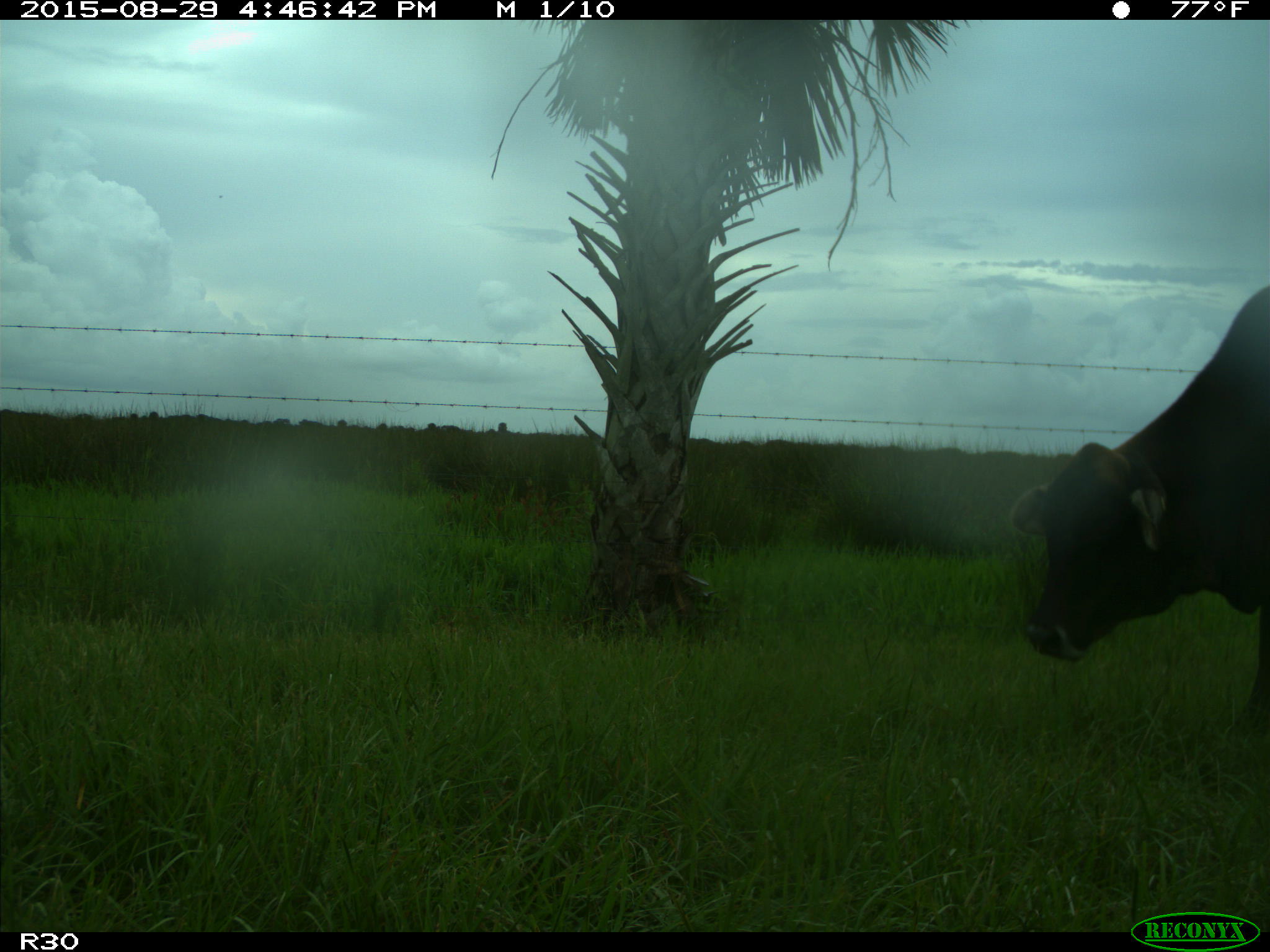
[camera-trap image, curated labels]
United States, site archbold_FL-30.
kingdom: Animalia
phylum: Chordata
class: Mammalia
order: Artiodactyla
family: Bovidae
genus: Bos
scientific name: Bos taurus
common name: domestic cow